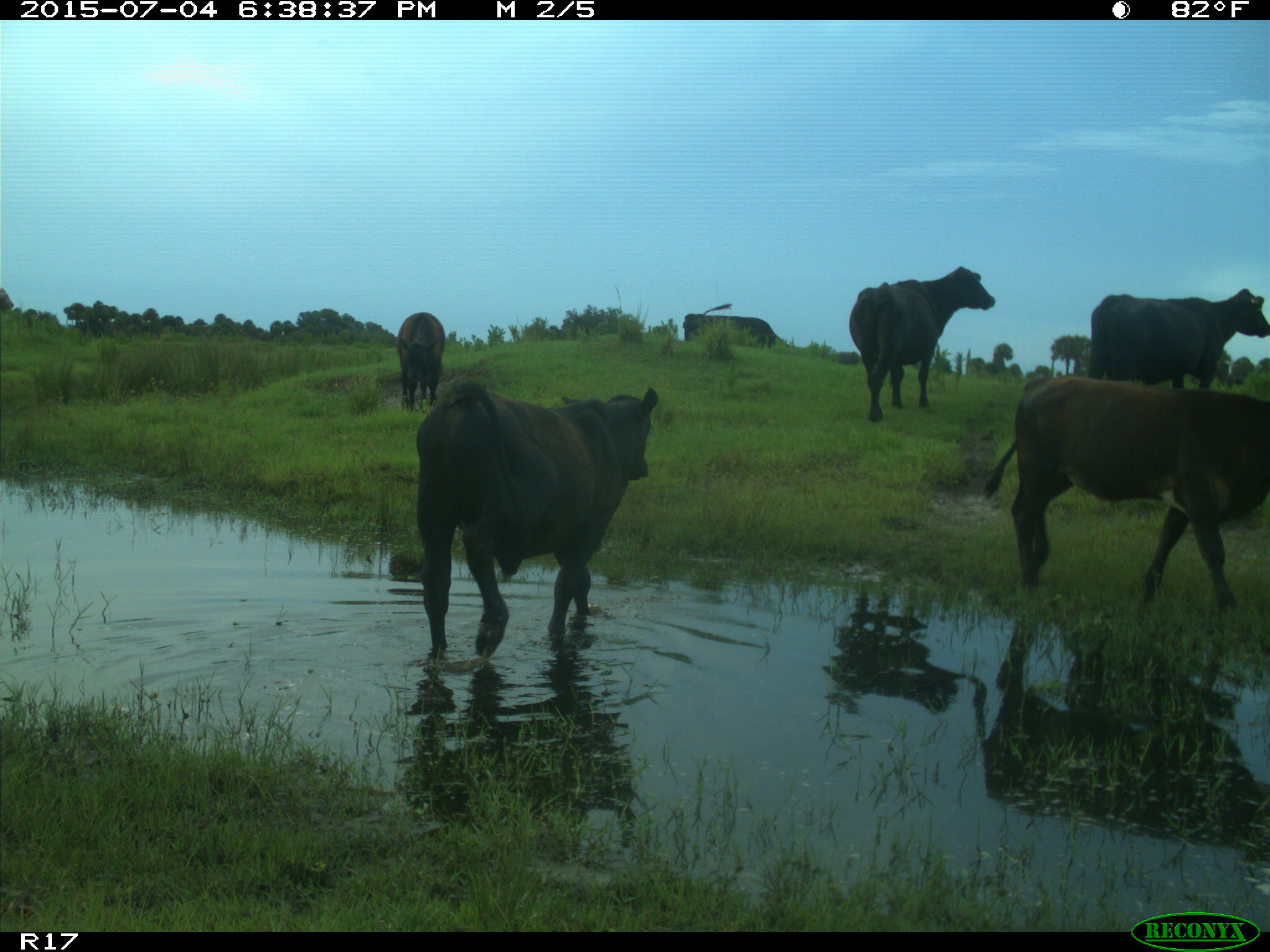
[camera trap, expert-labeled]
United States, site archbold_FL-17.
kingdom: Animalia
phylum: Chordata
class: Mammalia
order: Artiodactyla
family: Bovidae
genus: Bos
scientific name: Bos taurus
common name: domestic cow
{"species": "Bos taurus (domestic cow)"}